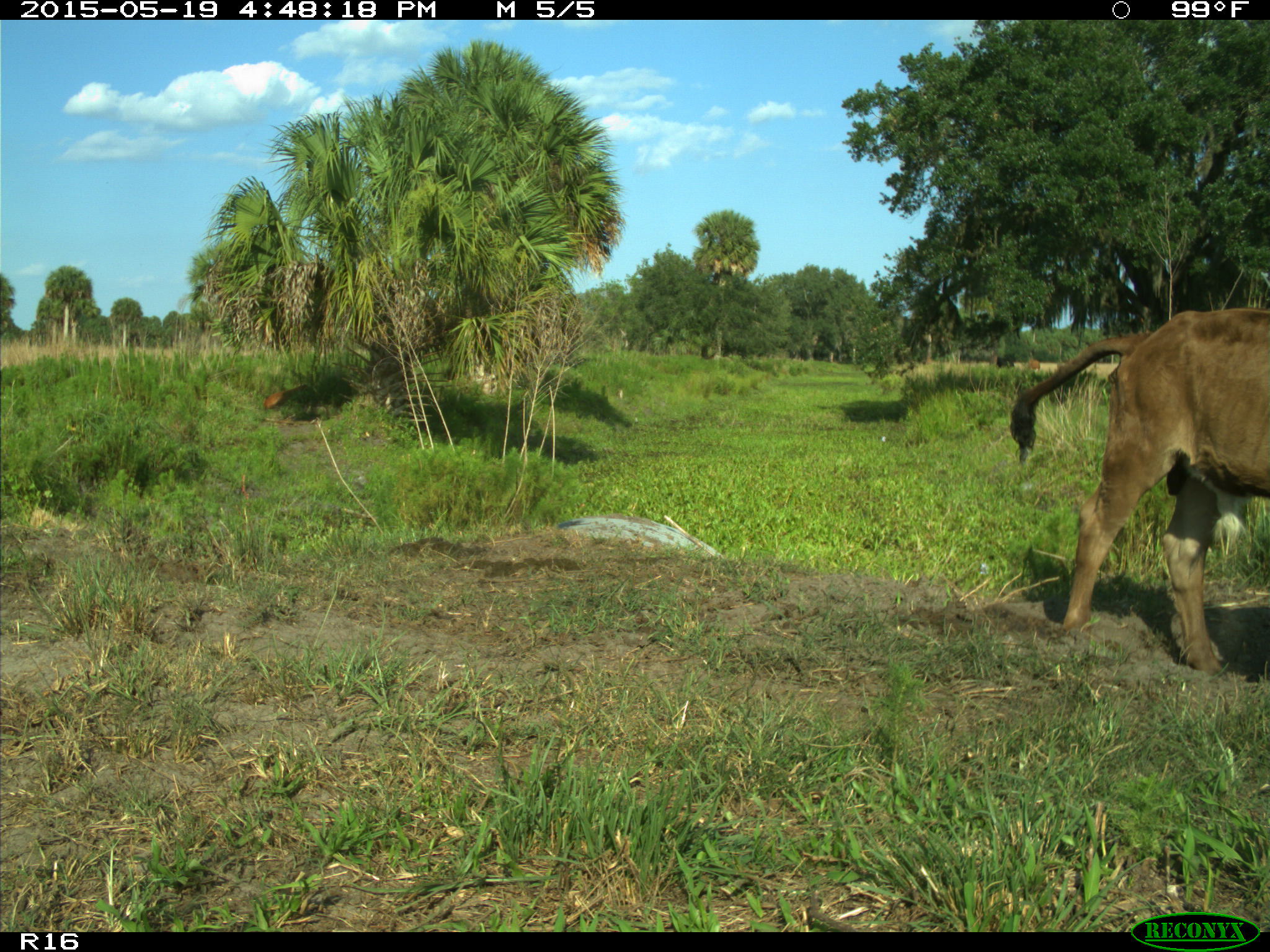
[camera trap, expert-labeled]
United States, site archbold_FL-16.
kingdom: Animalia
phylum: Chordata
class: Mammalia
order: Artiodactyla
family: Bovidae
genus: Bos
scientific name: Bos taurus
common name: domestic cow